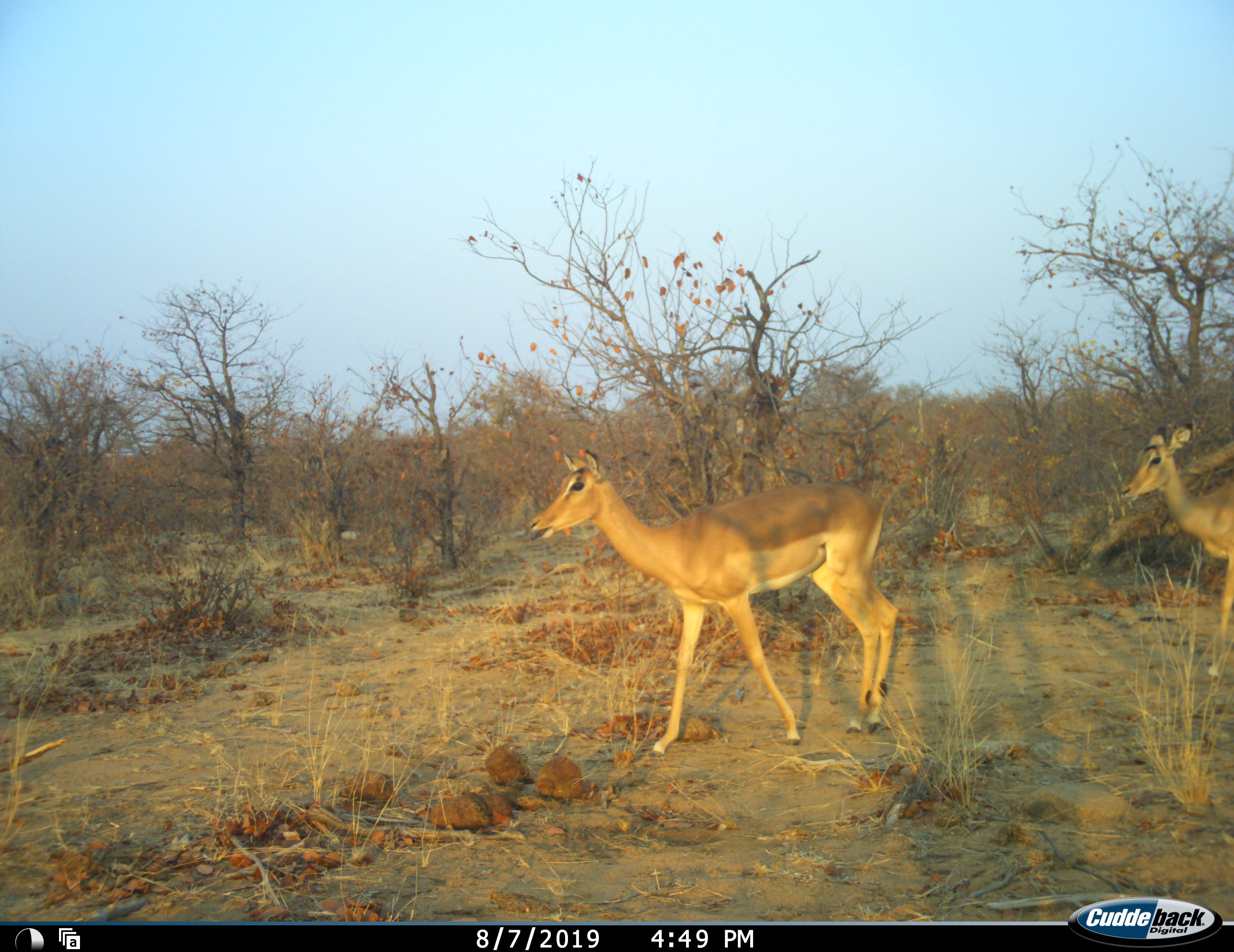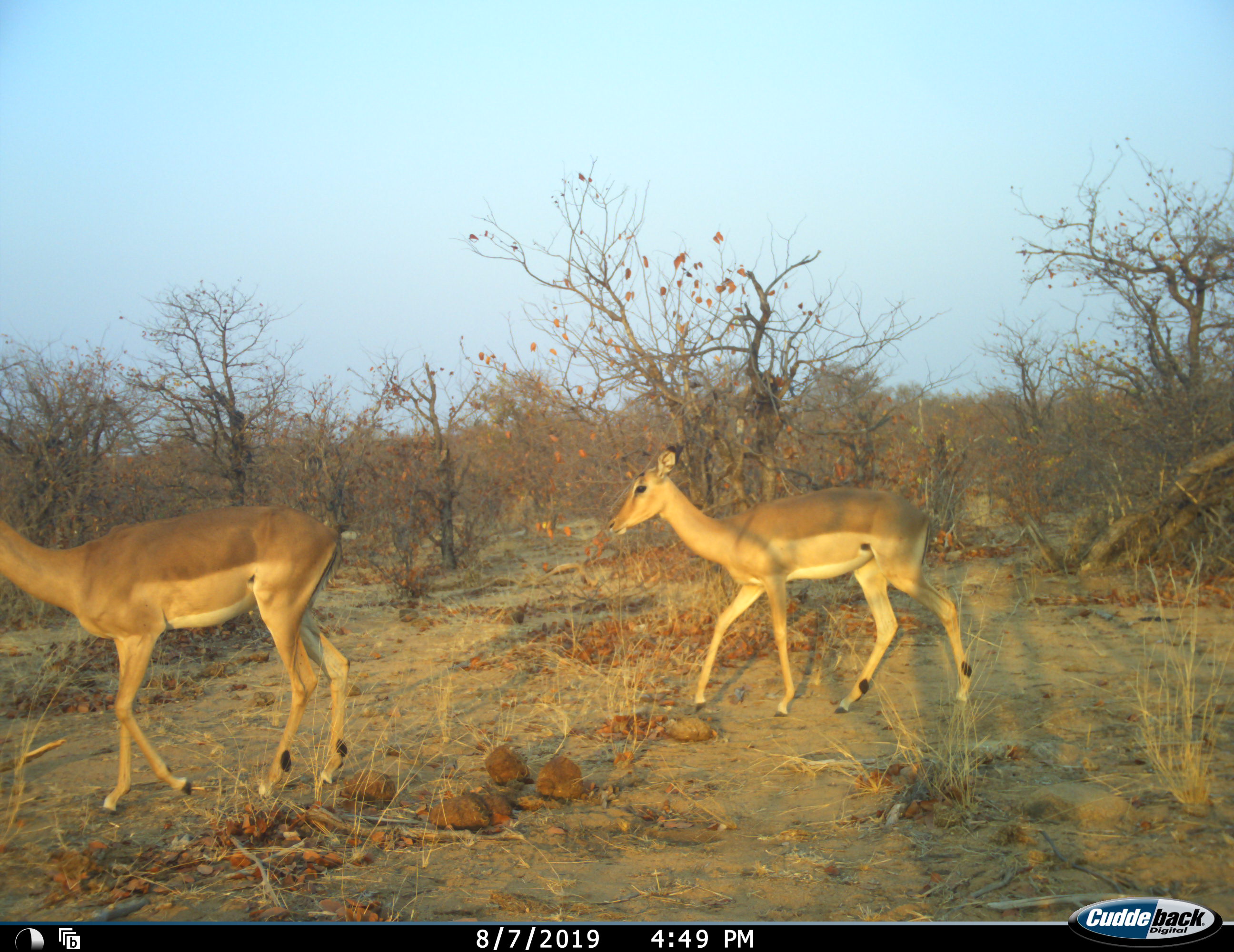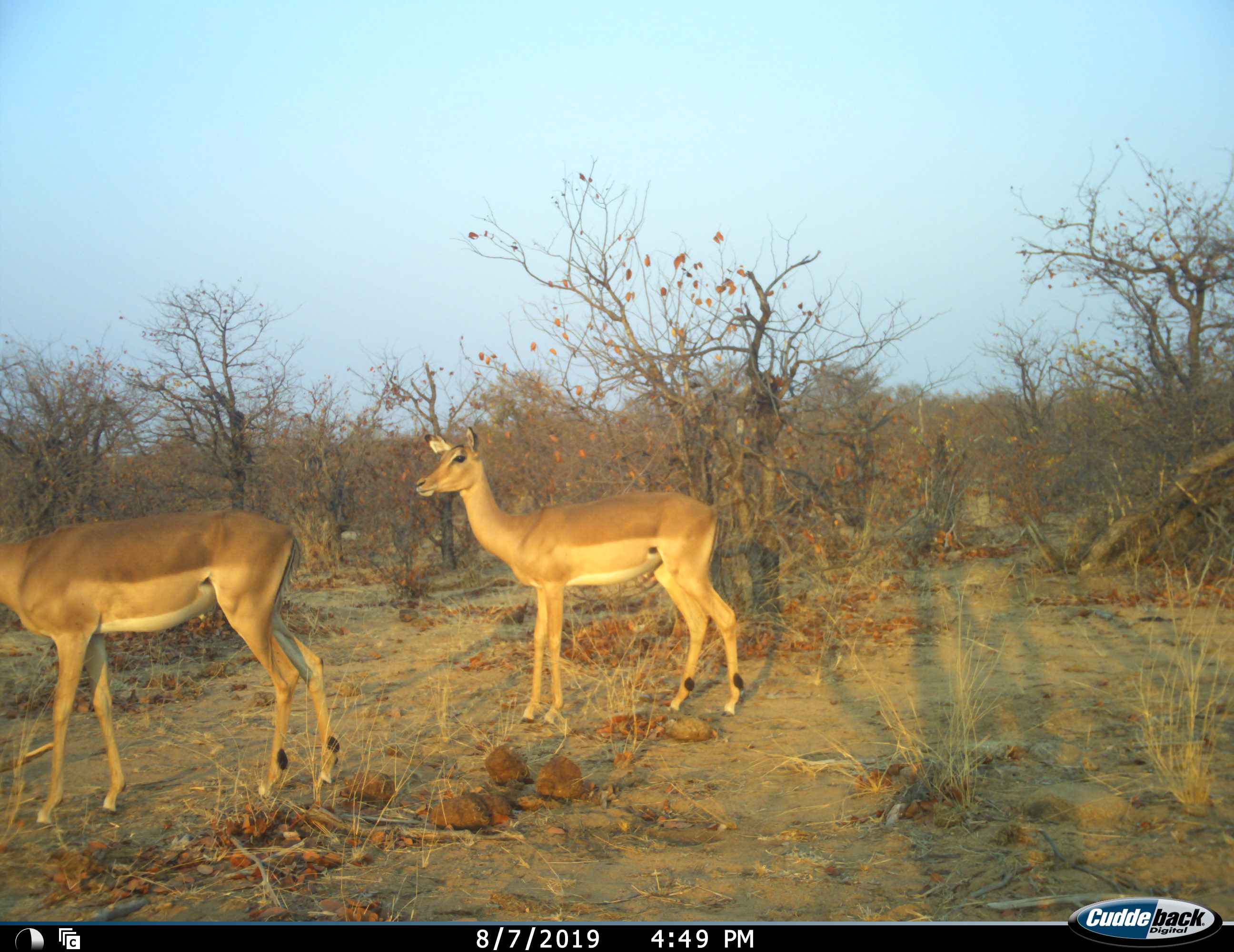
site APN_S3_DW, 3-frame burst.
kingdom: Animalia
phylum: Chordata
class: Mammalia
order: Artiodactyla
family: Bovidae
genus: Aepyceros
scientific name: Aepyceros melampus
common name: impala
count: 2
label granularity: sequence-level